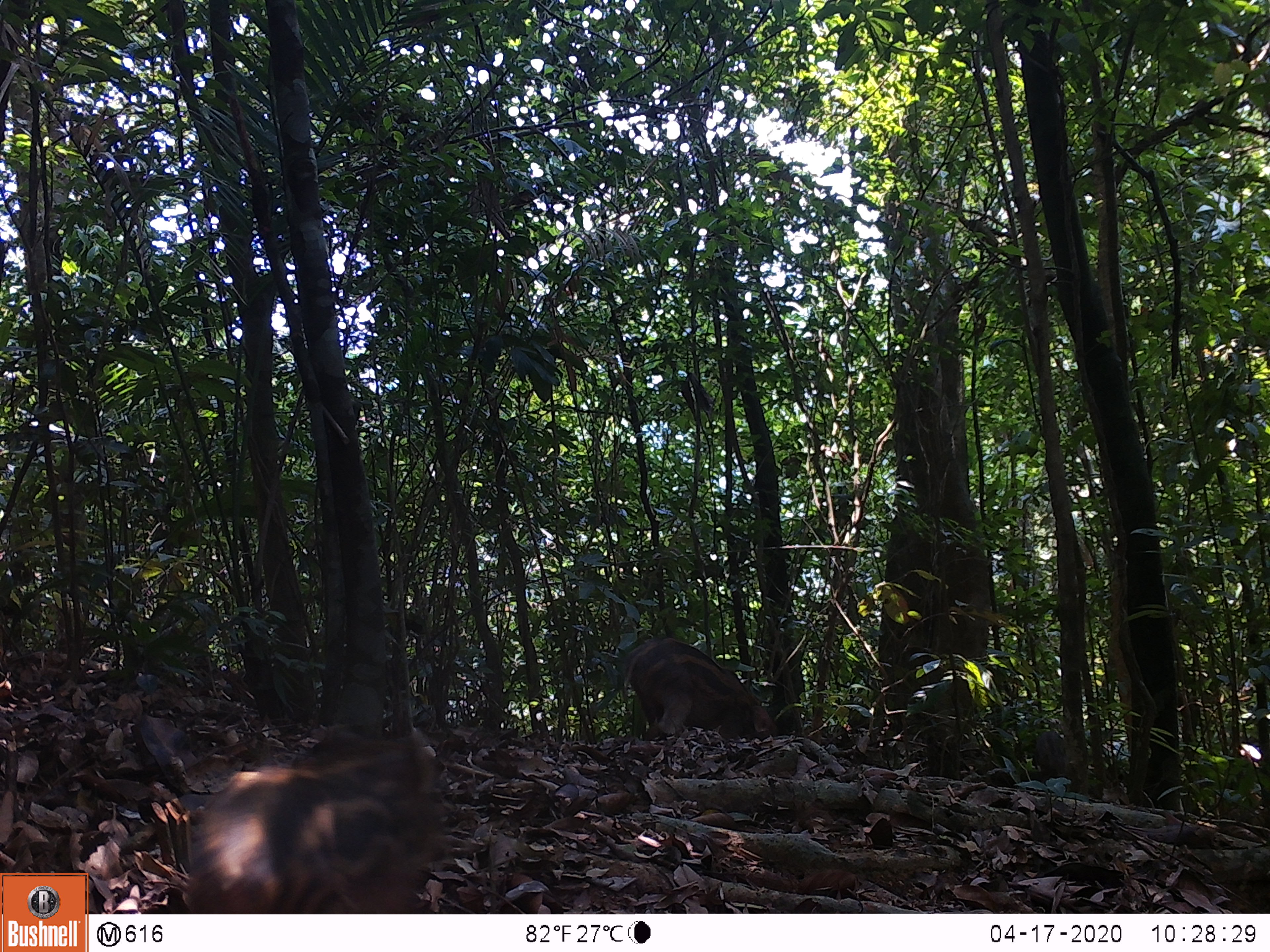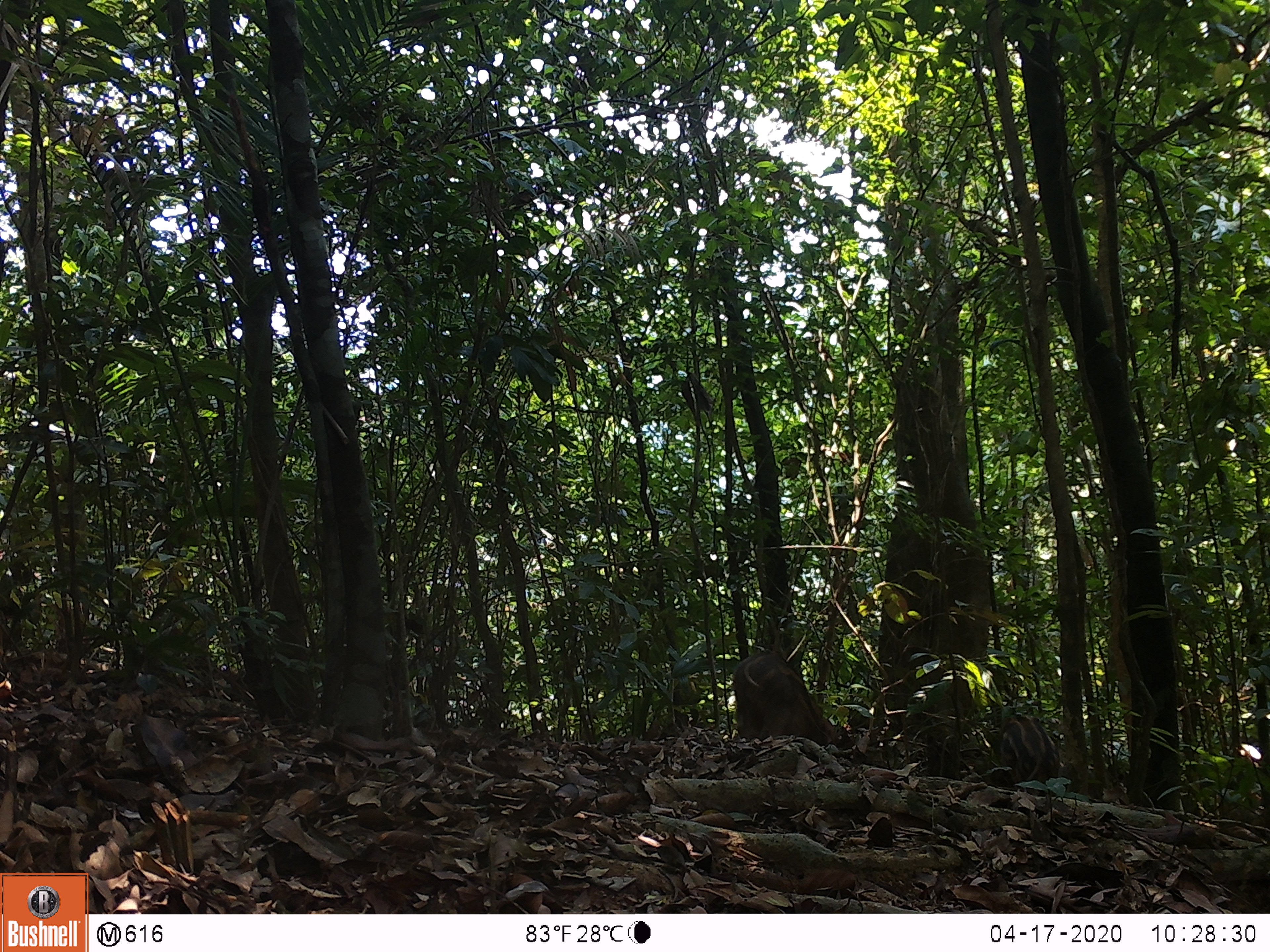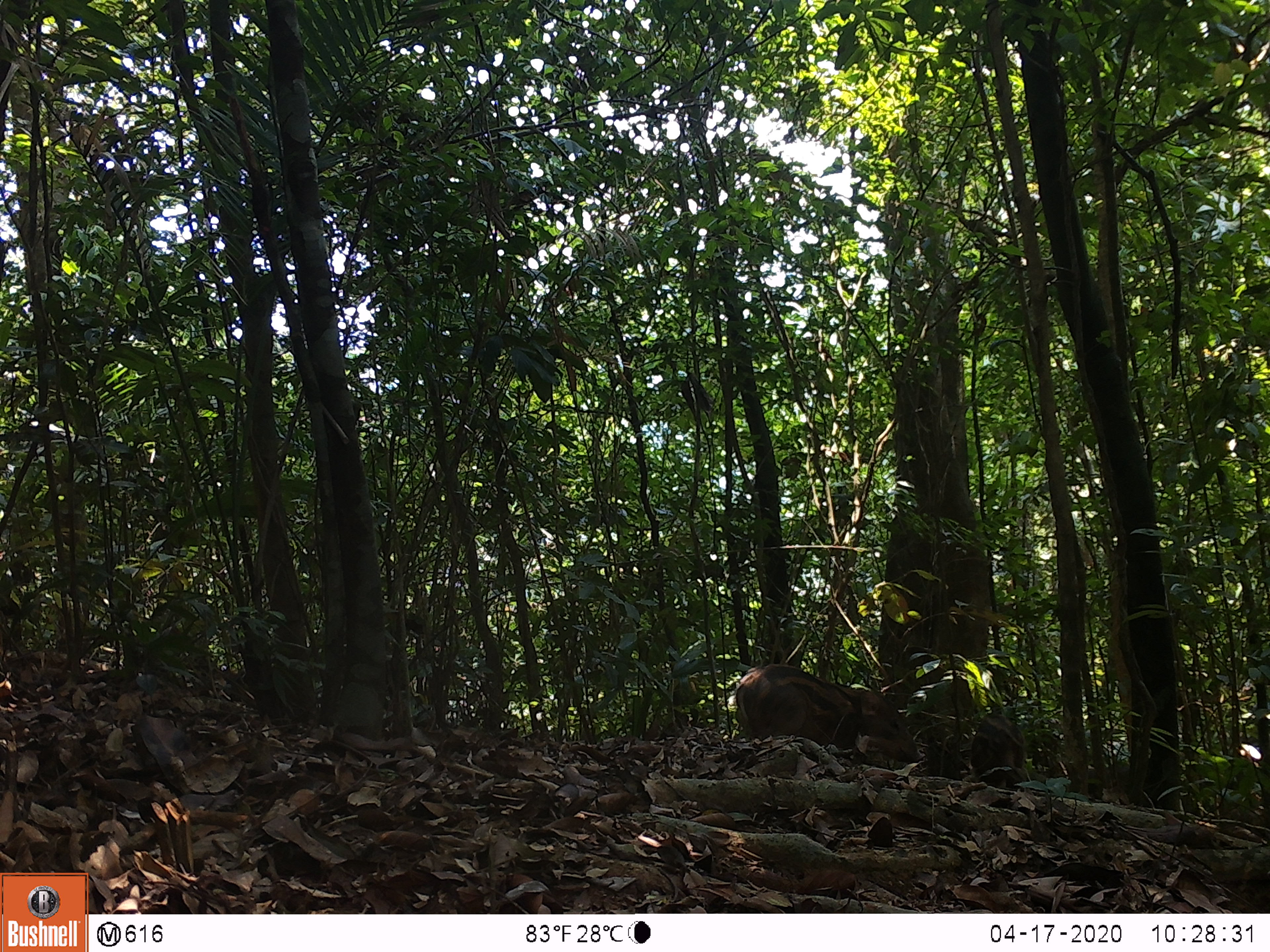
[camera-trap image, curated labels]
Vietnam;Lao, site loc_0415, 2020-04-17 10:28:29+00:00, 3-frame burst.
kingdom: Animalia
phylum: Chordata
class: Mammalia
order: Artiodactyla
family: Suidae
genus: Sus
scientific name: Sus scrofa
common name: eurasian wild pig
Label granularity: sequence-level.